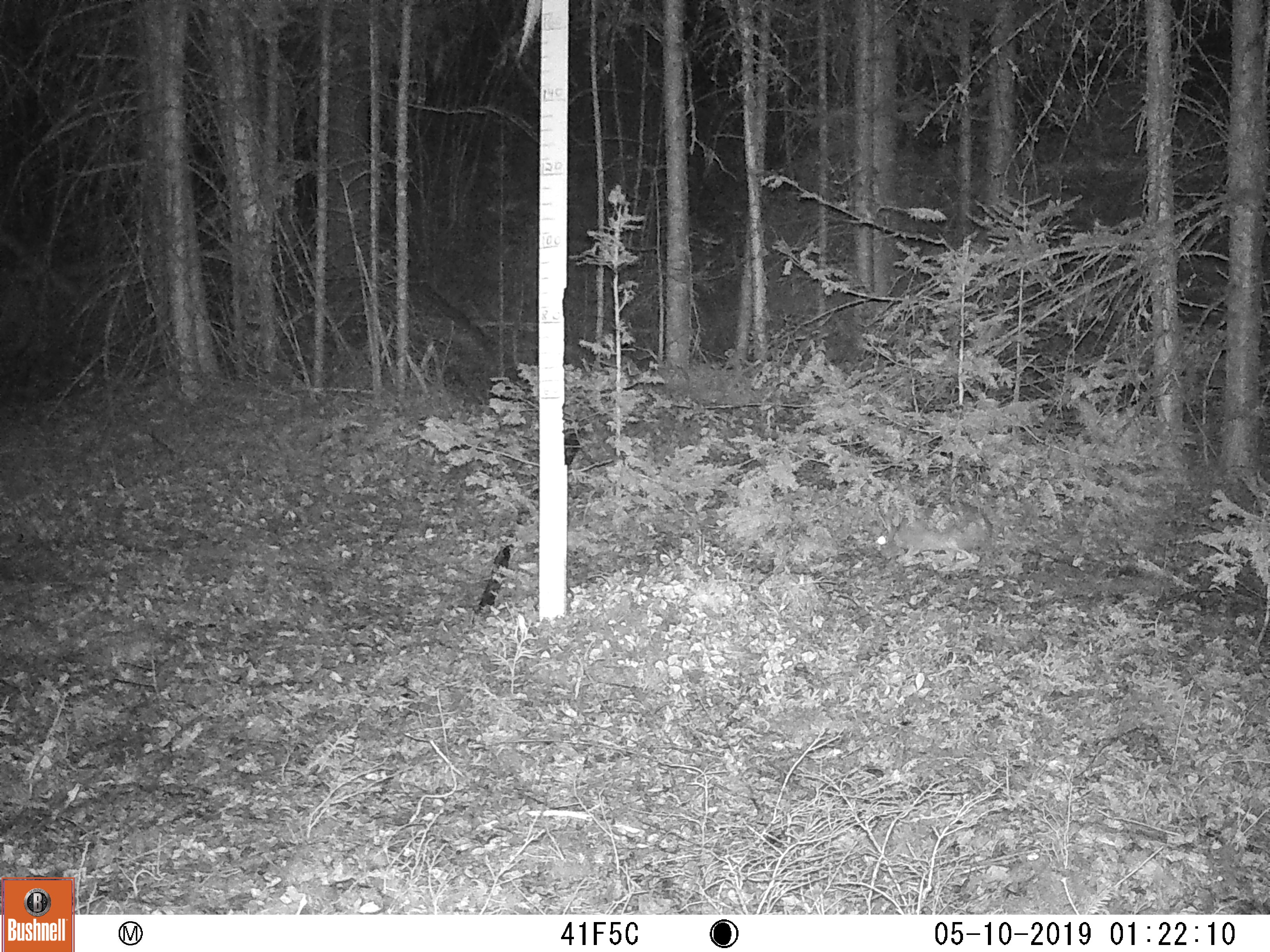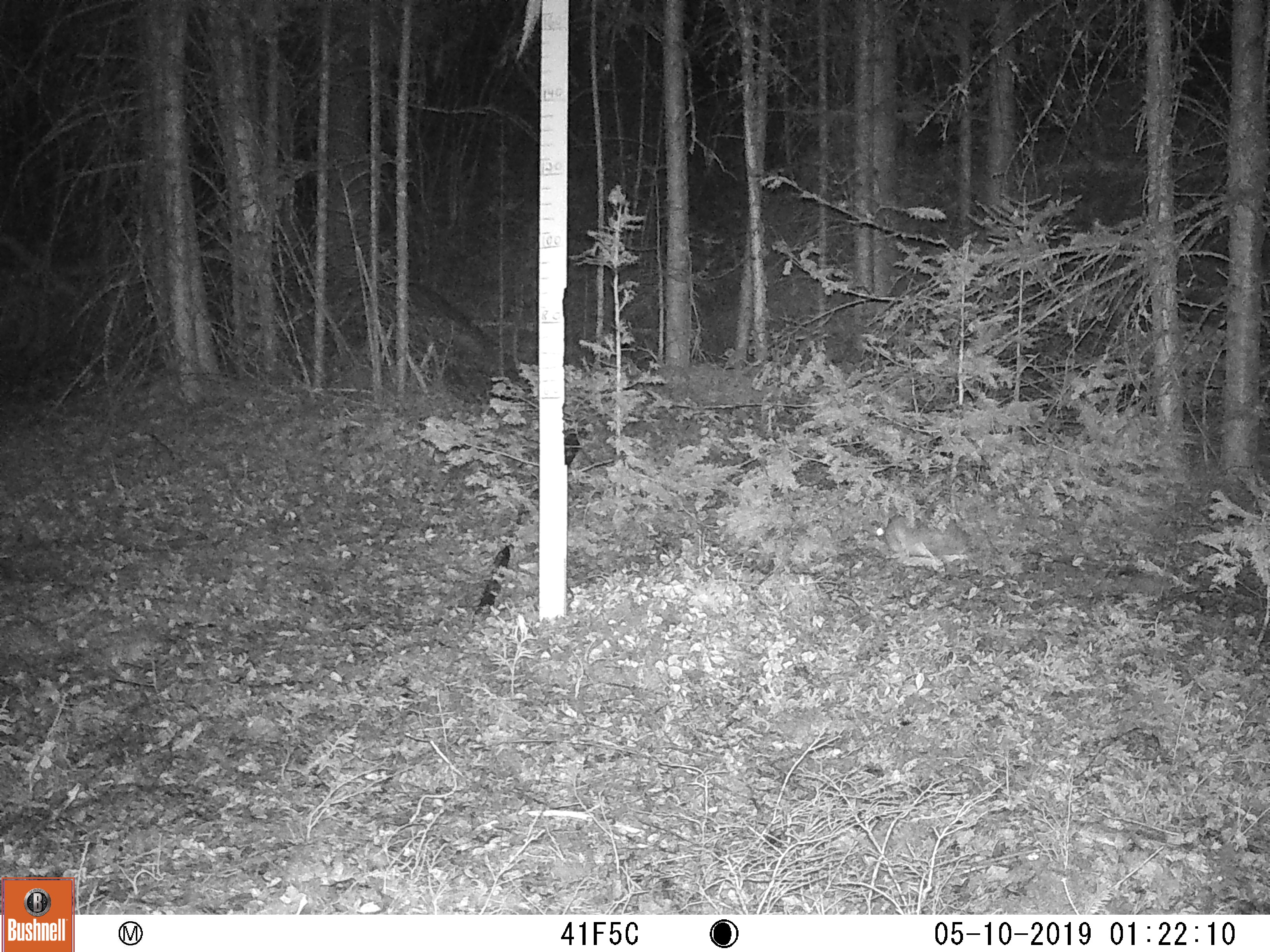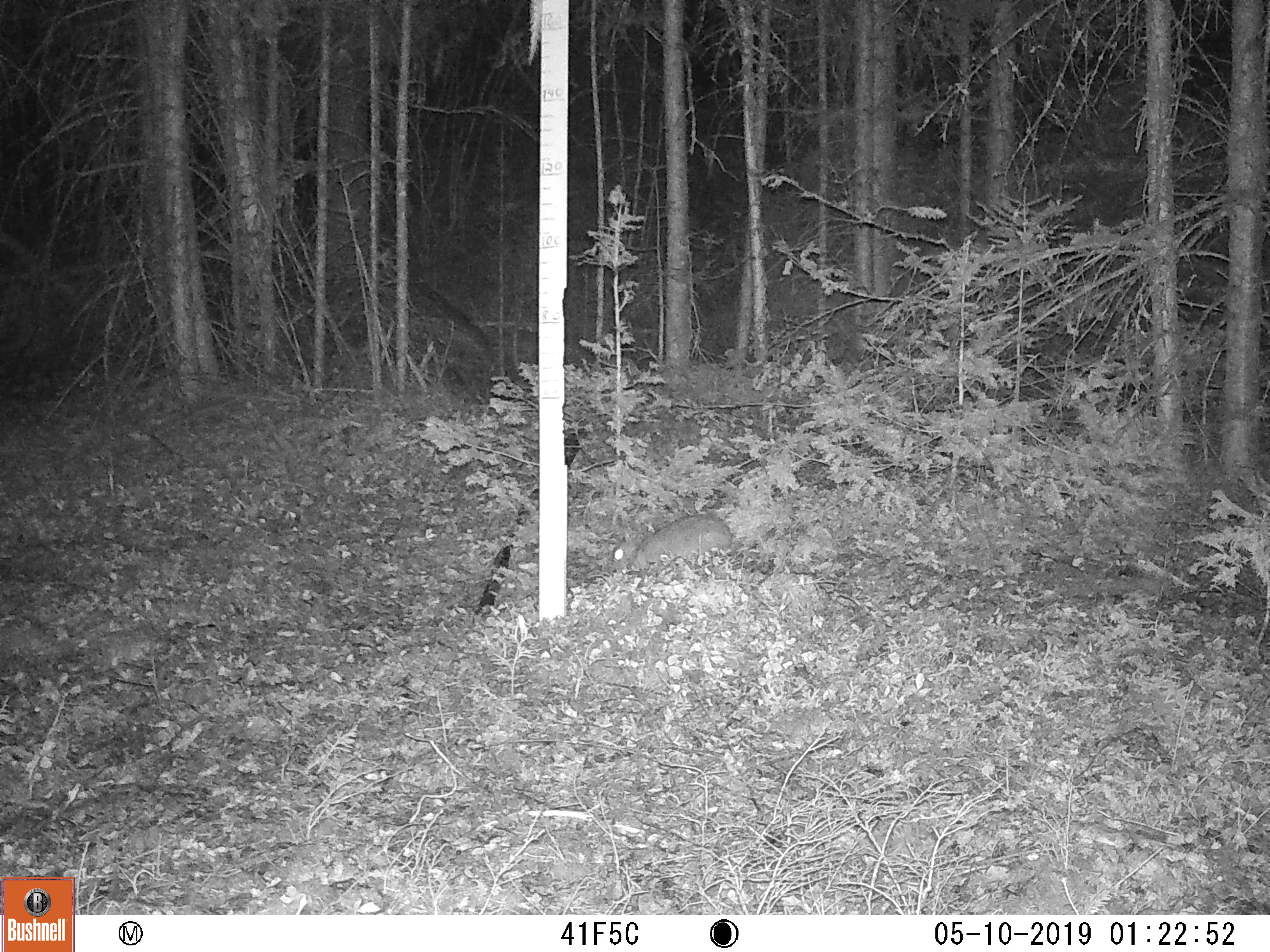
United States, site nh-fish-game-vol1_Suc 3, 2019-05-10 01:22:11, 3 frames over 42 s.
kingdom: Animalia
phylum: Chordata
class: Mammalia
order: Lagomorpha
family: Leporidae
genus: Lepus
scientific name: Lepus americanus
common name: snowshoe hare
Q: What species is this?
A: Snowshoe hare (Lepus americanus).